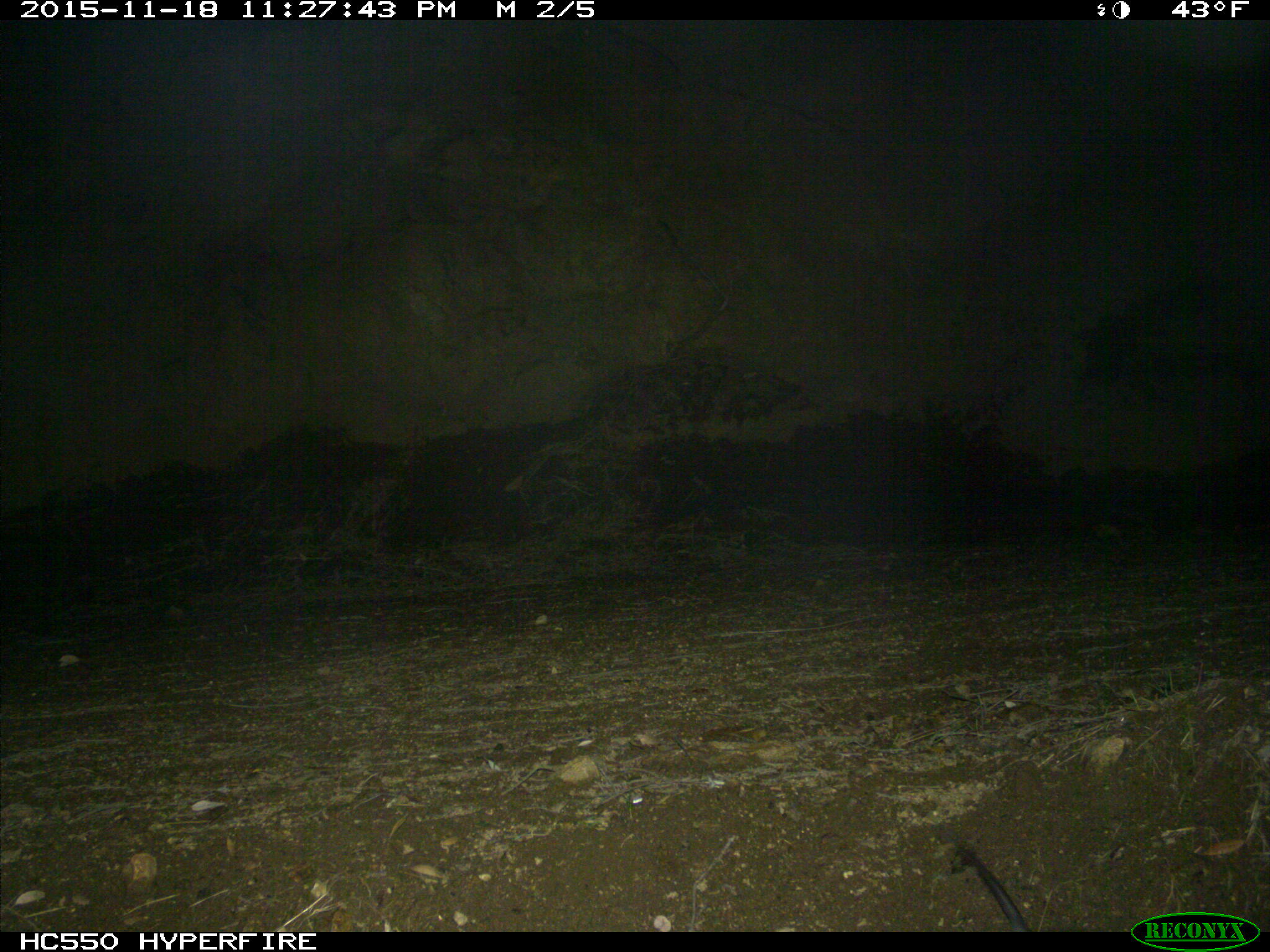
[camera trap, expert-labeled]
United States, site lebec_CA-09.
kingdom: Animalia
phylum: Chordata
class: Mammalia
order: Rodentia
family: Cricetidae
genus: Neotoma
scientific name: Neotoma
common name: pack rat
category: unidentified pack rat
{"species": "unidentified pack rat (pack rat) (Neotoma)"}